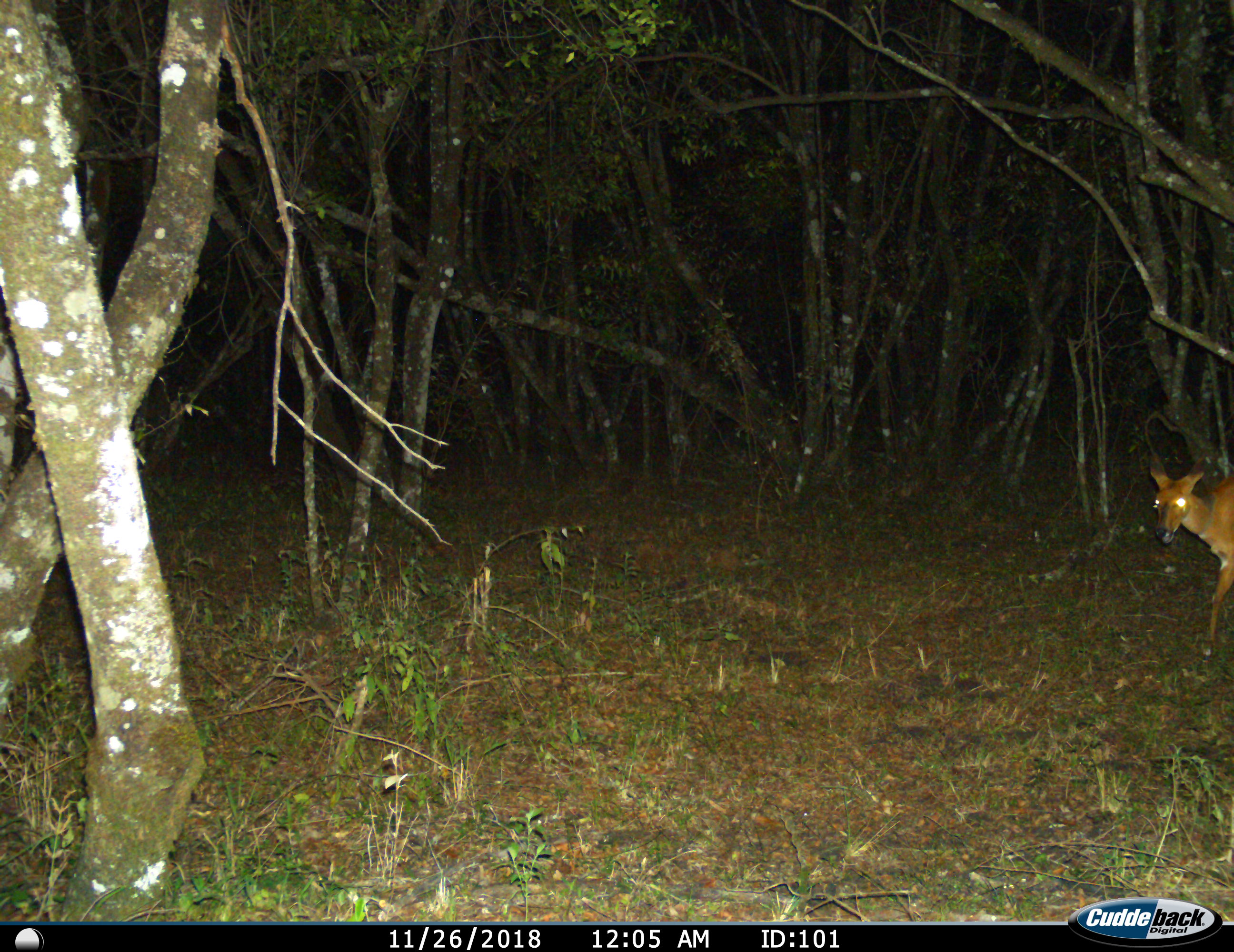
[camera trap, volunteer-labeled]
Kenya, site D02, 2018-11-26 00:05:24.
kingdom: Animalia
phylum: Chordata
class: Mammalia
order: Artiodactyla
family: Bovidae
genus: Aepyceros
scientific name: Aepyceros melampus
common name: impala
Impala (Aepyceros melampus), count 1. Behavior (volunteer vote fractions): standing 0%, resting 0%, moving 100%, interacting 0%. Young present (vote fraction): 33%. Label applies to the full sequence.